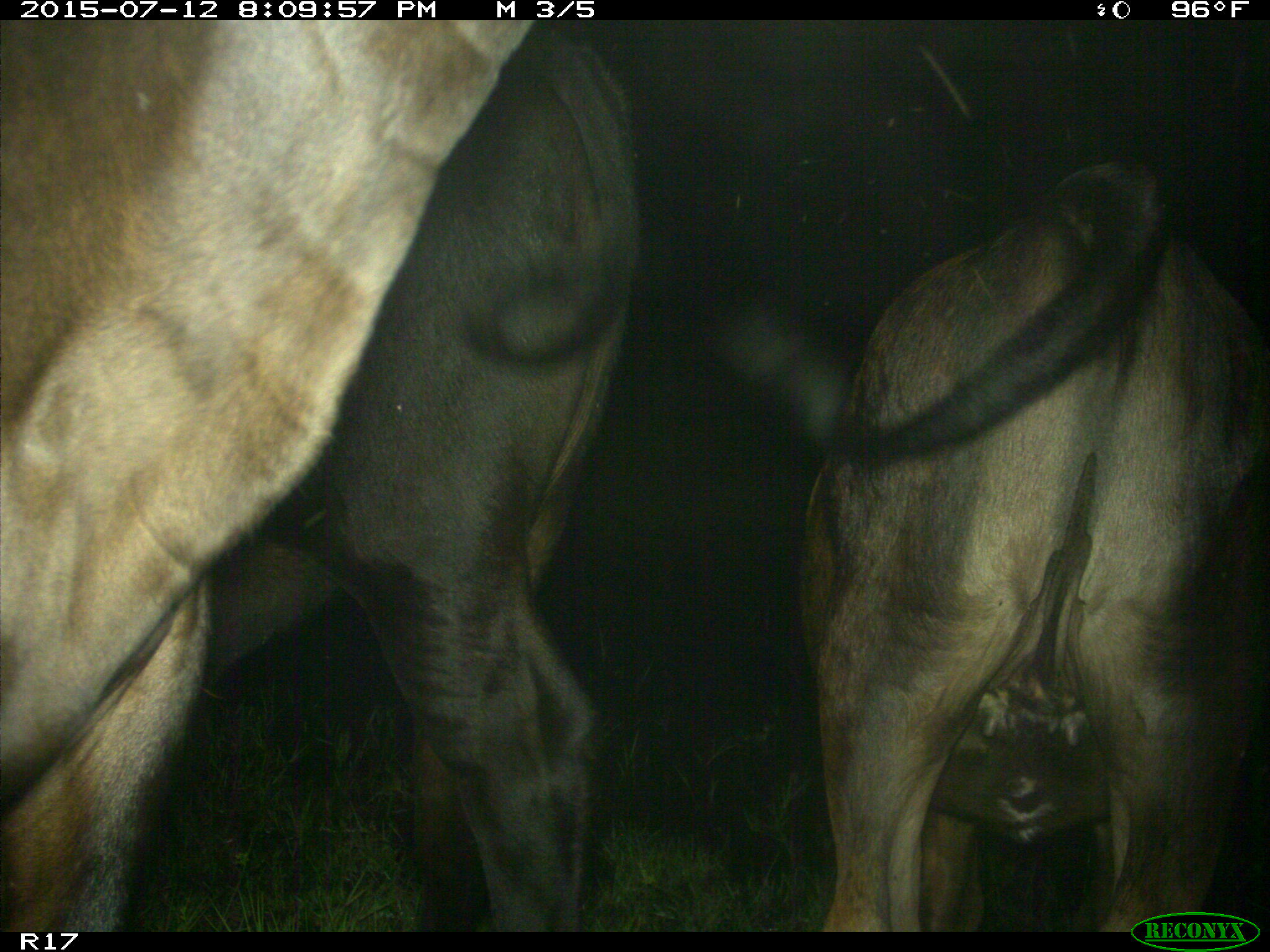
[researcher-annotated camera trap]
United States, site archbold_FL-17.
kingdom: Animalia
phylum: Chordata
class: Mammalia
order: Artiodactyla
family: Bovidae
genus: Bos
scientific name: Bos taurus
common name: domestic cow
Bos taurus (domestic cow).